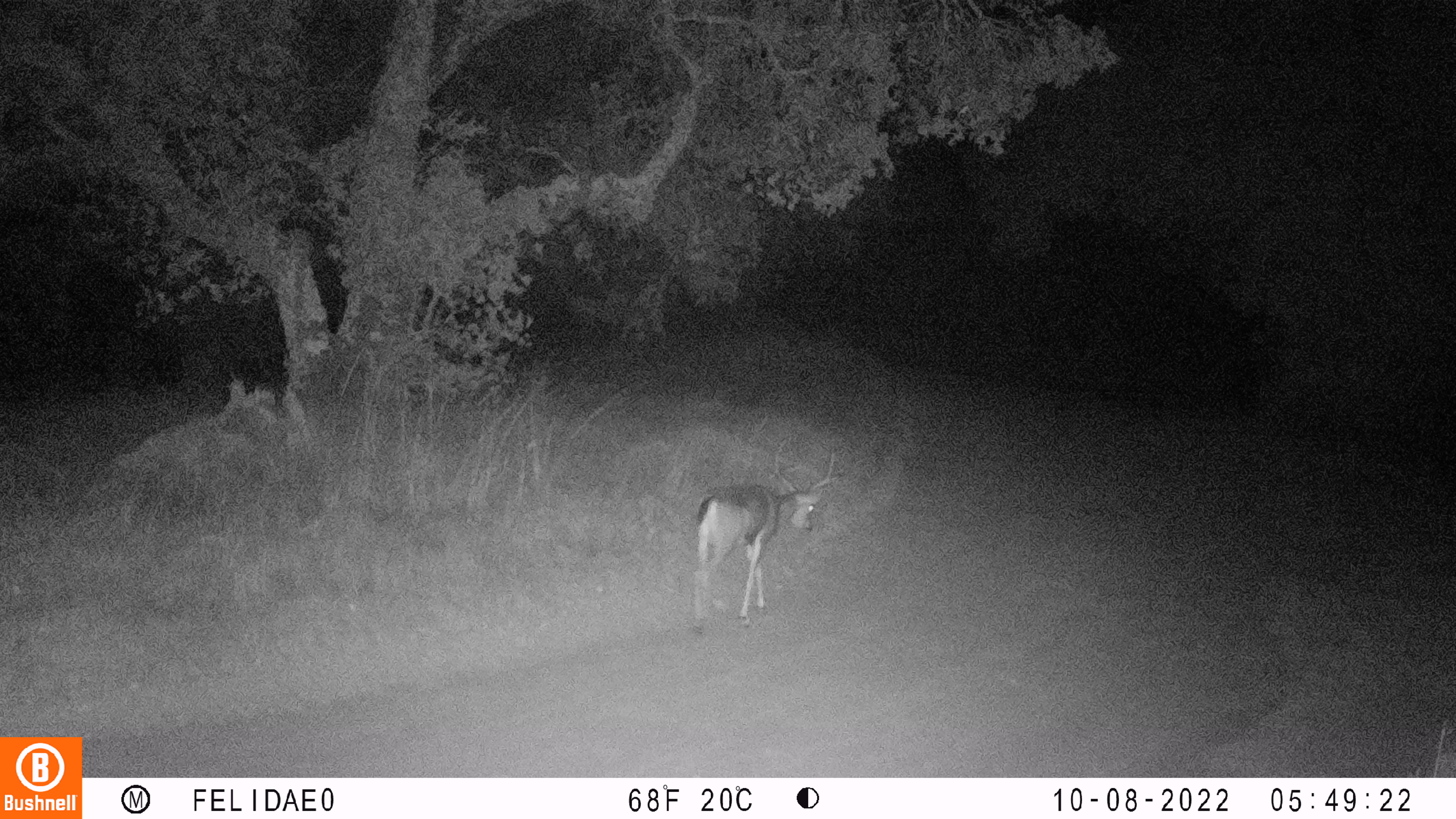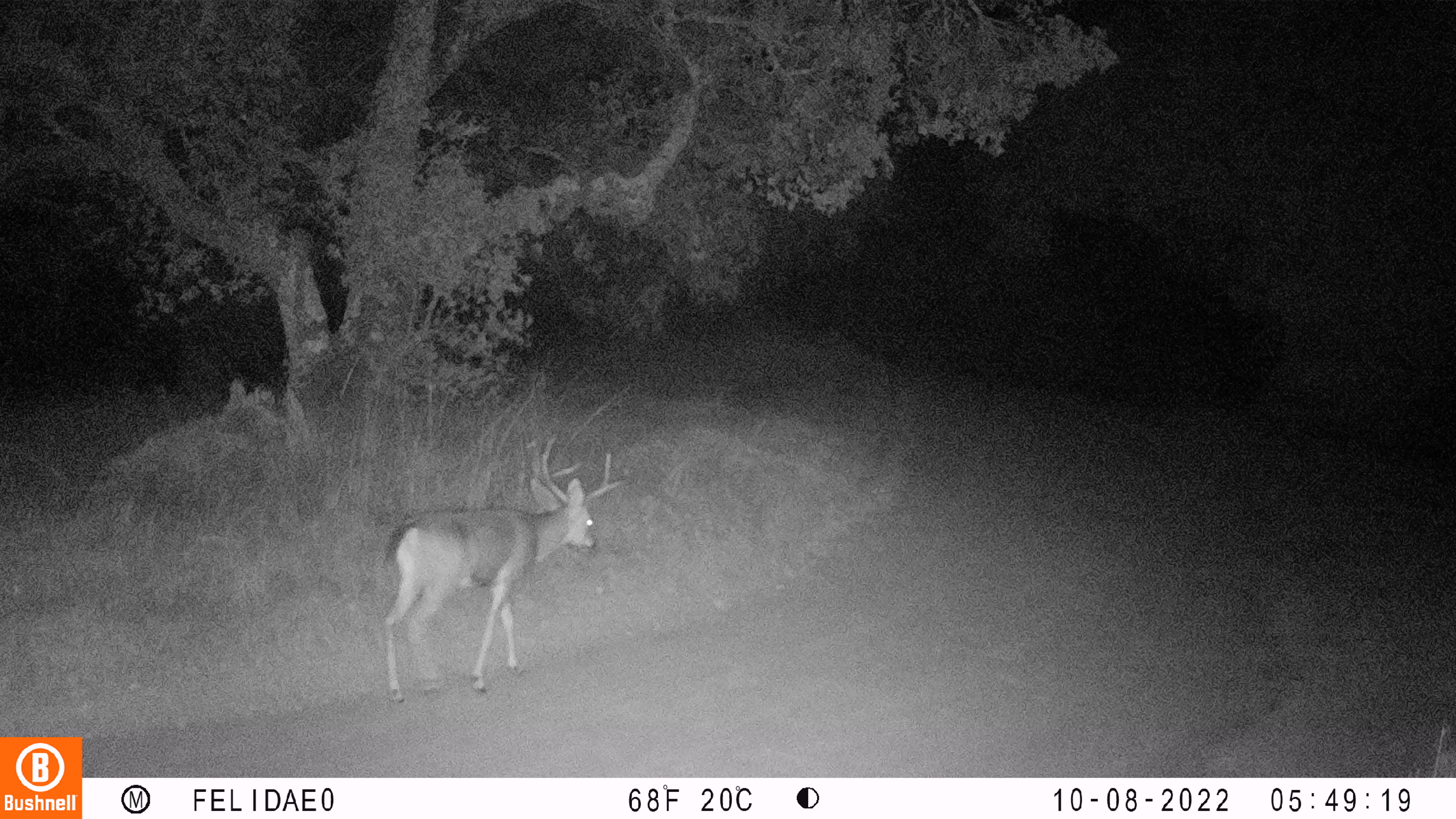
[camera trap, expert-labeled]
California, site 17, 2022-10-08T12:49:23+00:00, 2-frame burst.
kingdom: Animalia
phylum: Chordata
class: Mammalia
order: Artiodactyla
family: Cervidae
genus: Odocoileus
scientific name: Odocoileus hemionus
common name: mule deer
Mule deer (Odocoileus hemionus).